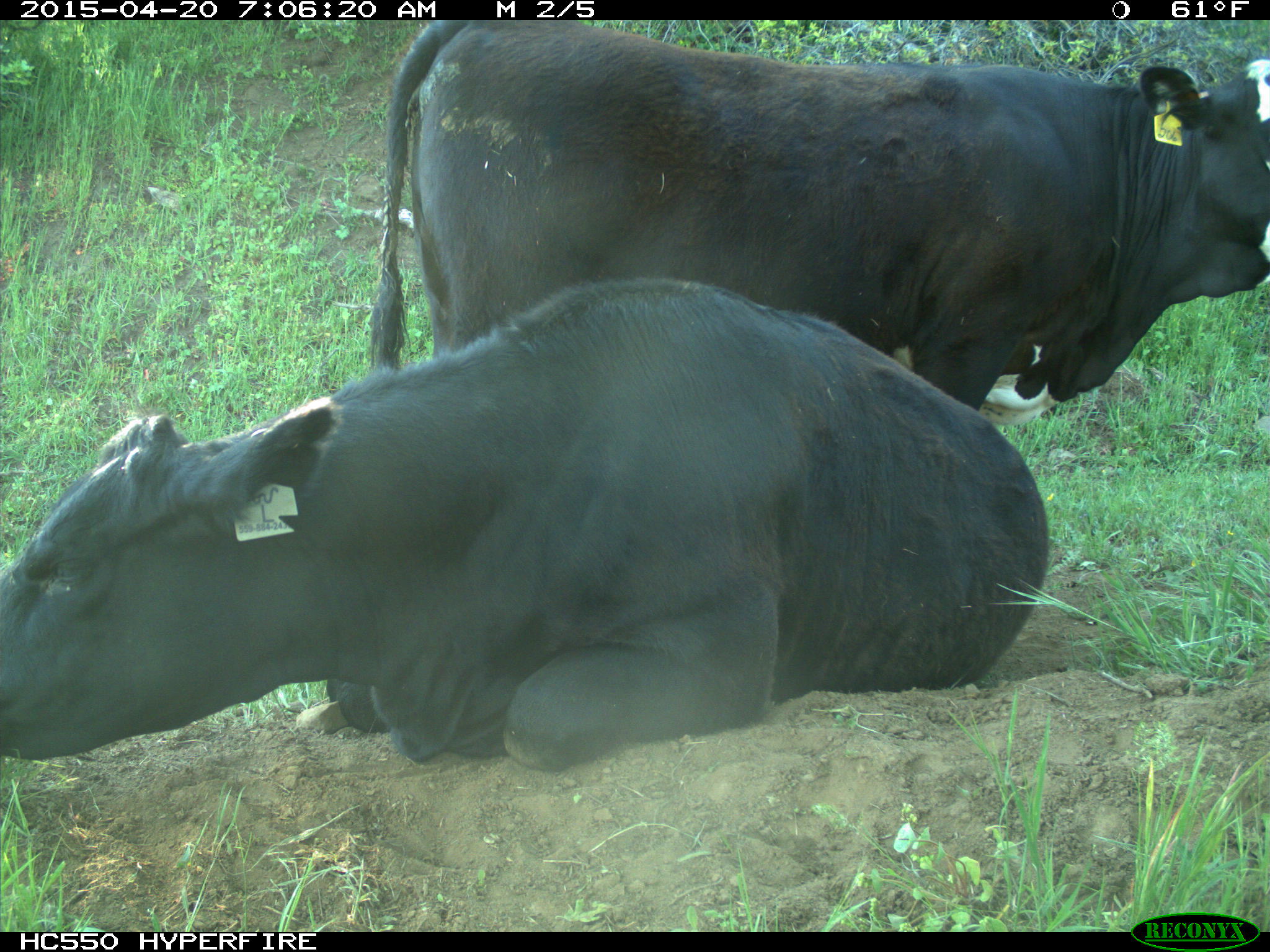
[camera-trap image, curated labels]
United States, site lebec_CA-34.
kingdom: Animalia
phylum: Chordata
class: Mammalia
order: Artiodactyla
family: Bovidae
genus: Bos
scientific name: Bos taurus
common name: domestic cow